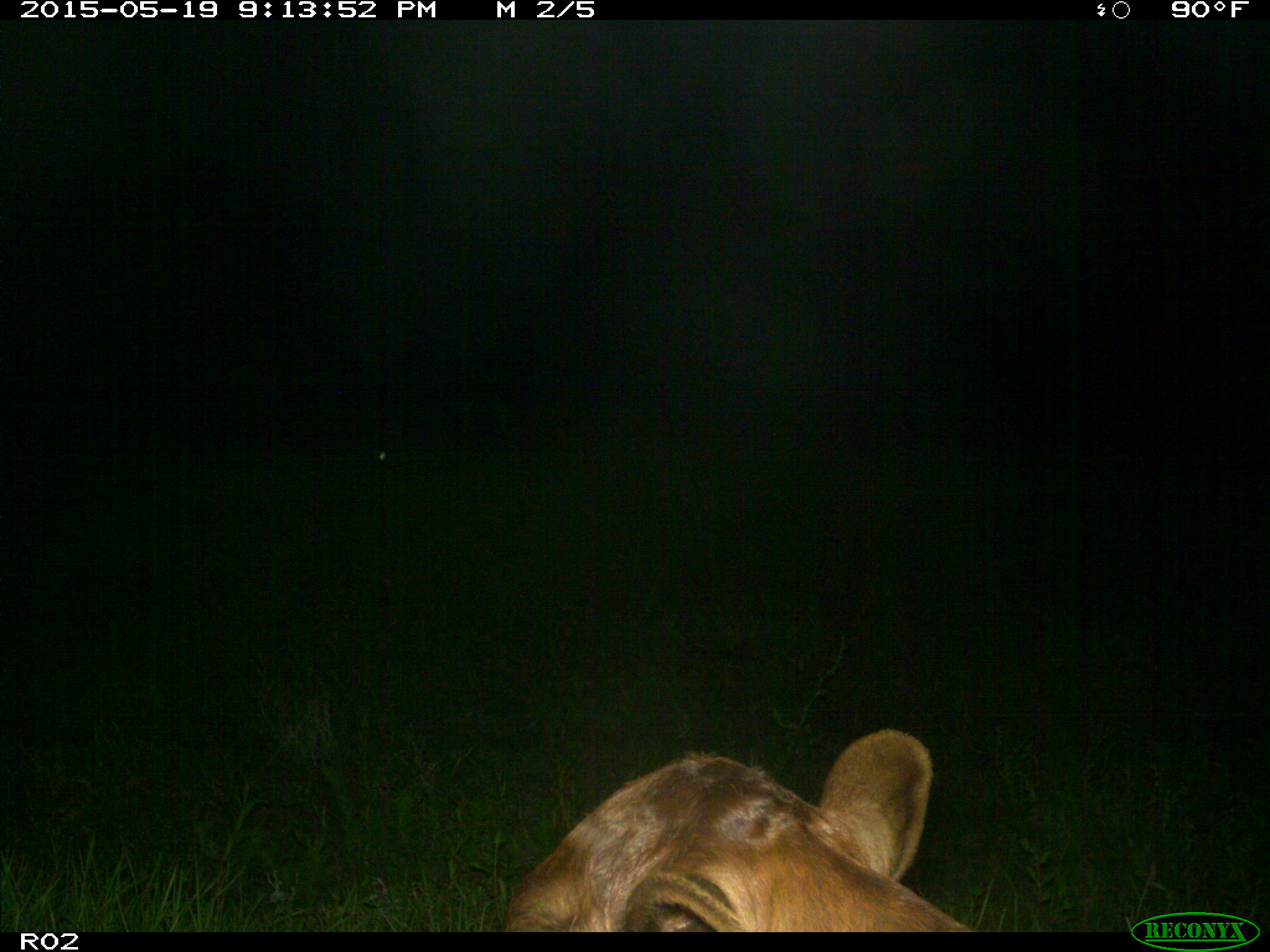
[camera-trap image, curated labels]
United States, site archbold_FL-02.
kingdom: Animalia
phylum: Chordata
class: Mammalia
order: Artiodactyla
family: Bovidae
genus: Bos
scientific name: Bos taurus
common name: domestic cow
Bos taurus (domestic cow).